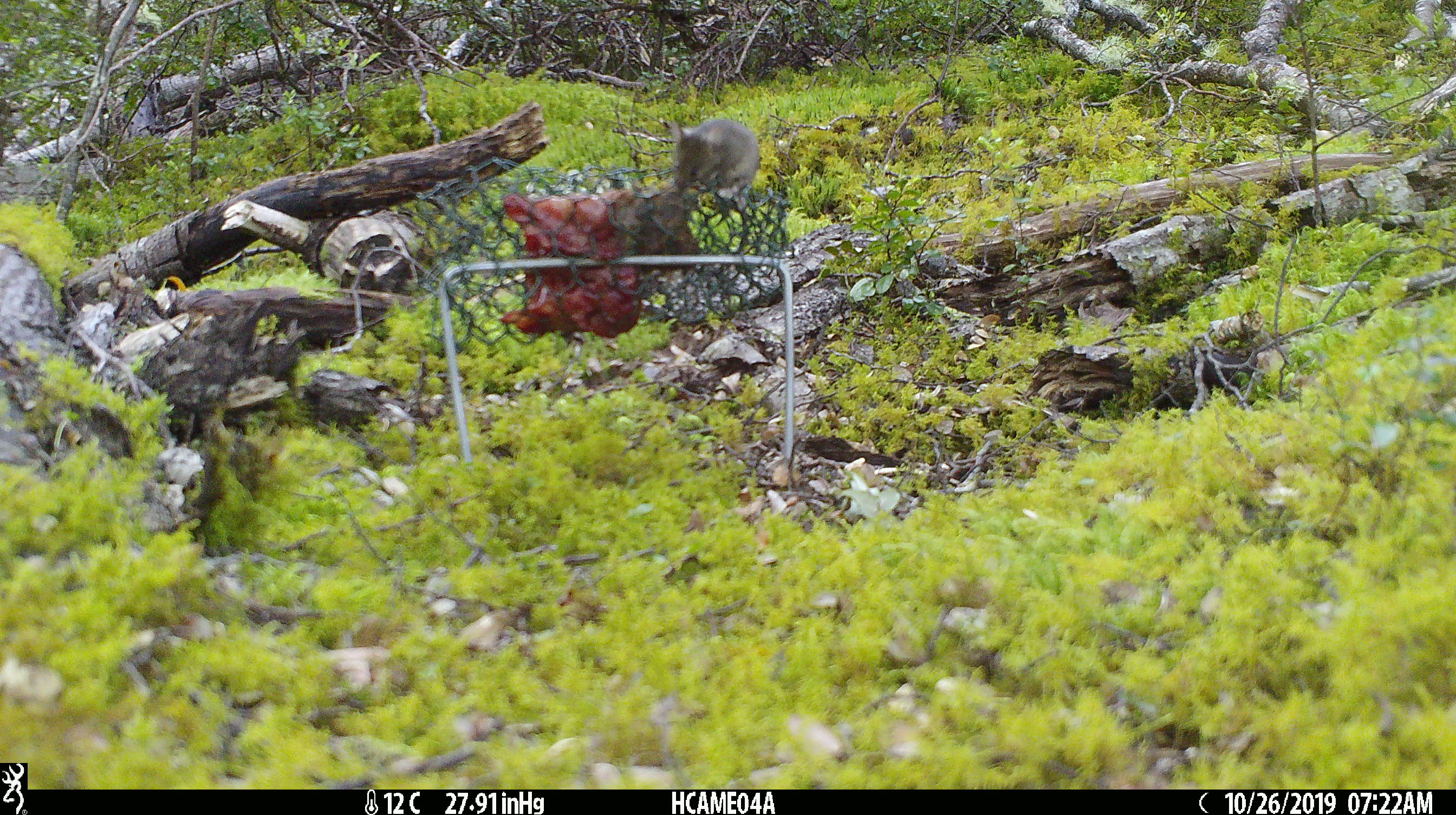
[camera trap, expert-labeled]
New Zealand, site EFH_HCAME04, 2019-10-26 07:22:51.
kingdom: Animalia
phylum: Chordata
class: Mammalia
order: Rodentia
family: Muridae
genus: Mus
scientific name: Mus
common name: mouse